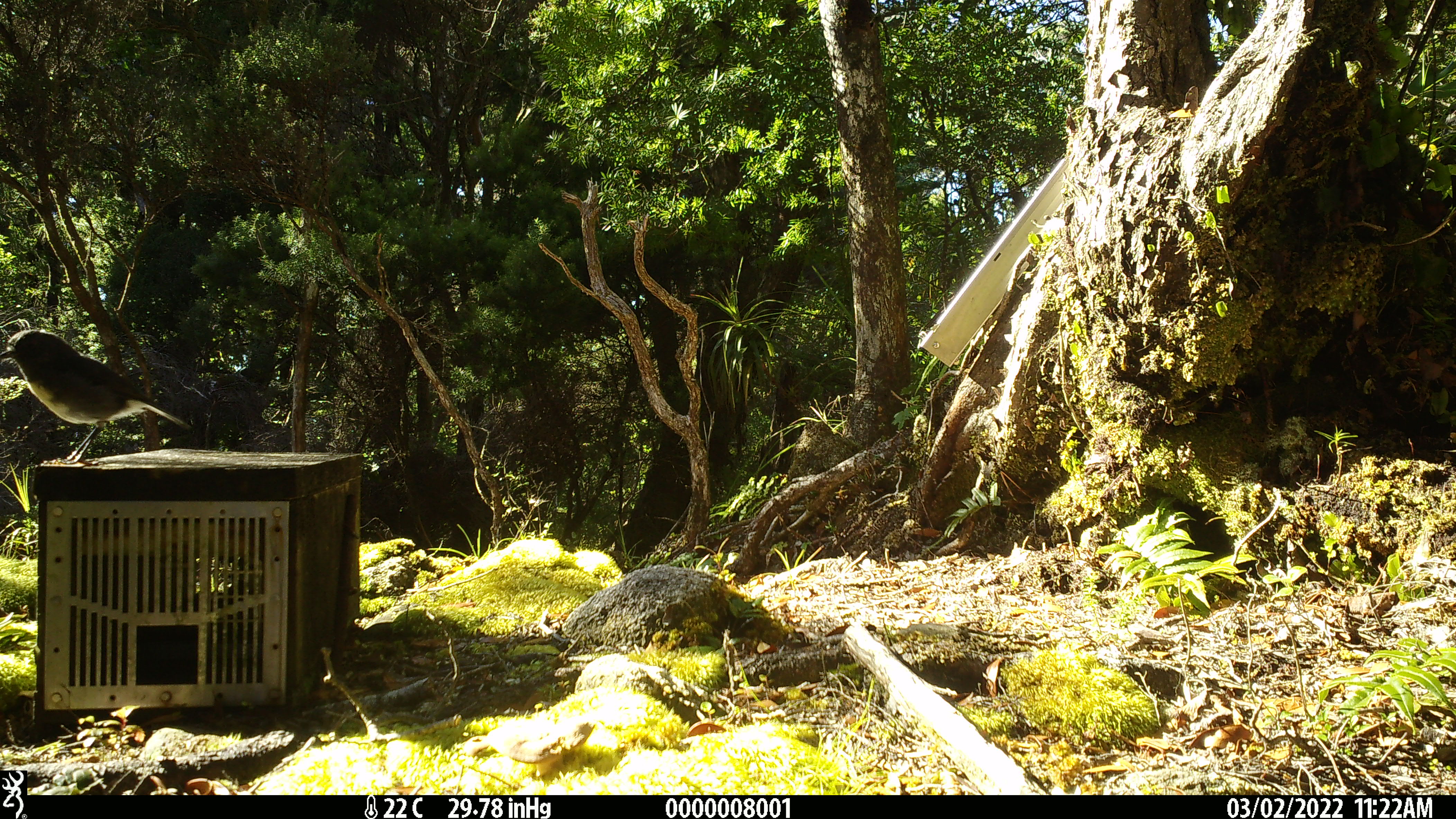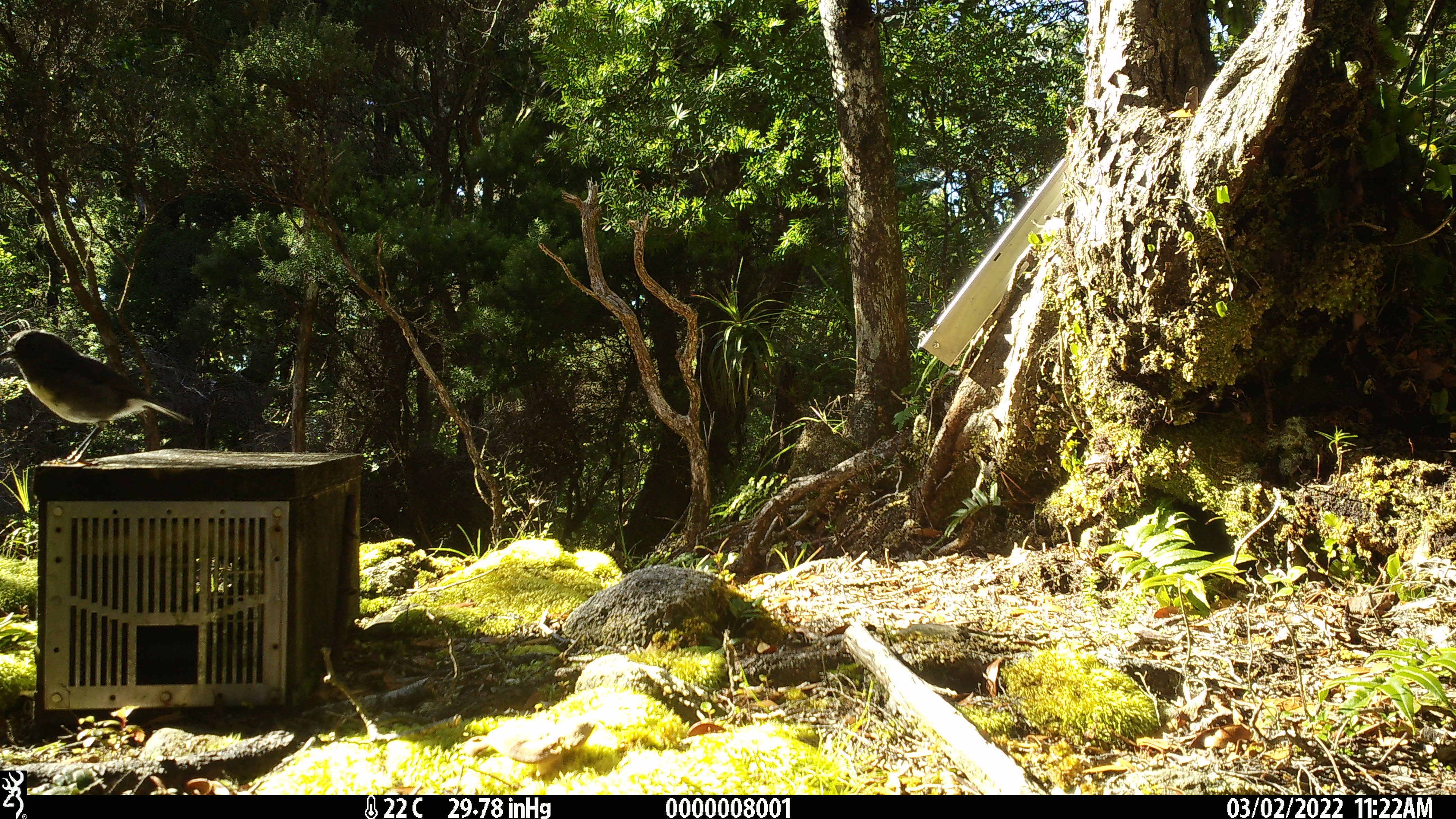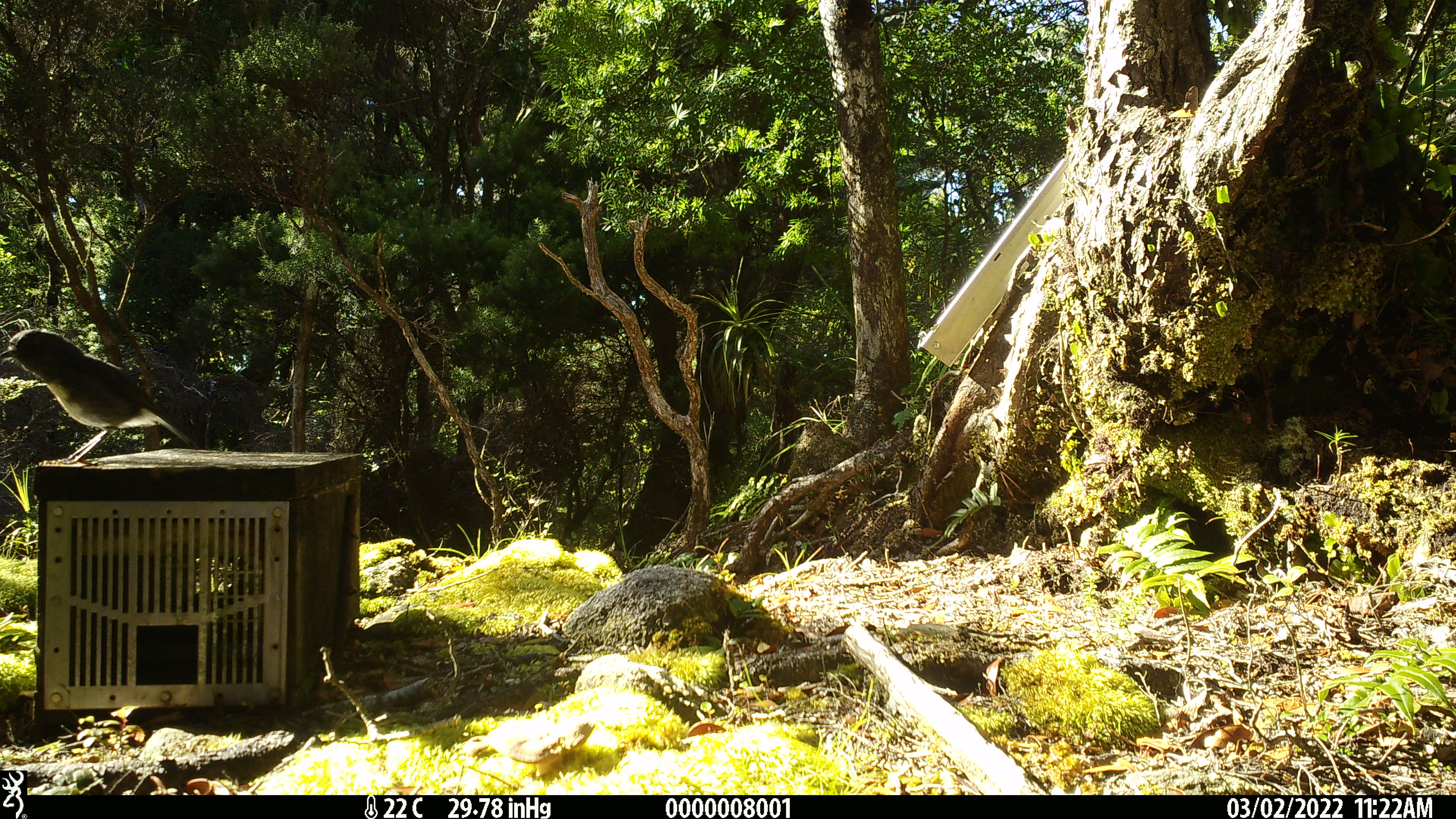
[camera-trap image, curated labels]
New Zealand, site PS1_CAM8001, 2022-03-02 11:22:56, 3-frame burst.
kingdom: Animalia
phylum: Chordata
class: Aves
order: Passeriformes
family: Petroicidae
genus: Petroica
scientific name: Petroica australis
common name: new zealand robin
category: robin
Robin (new zealand robin) (Petroica australis).